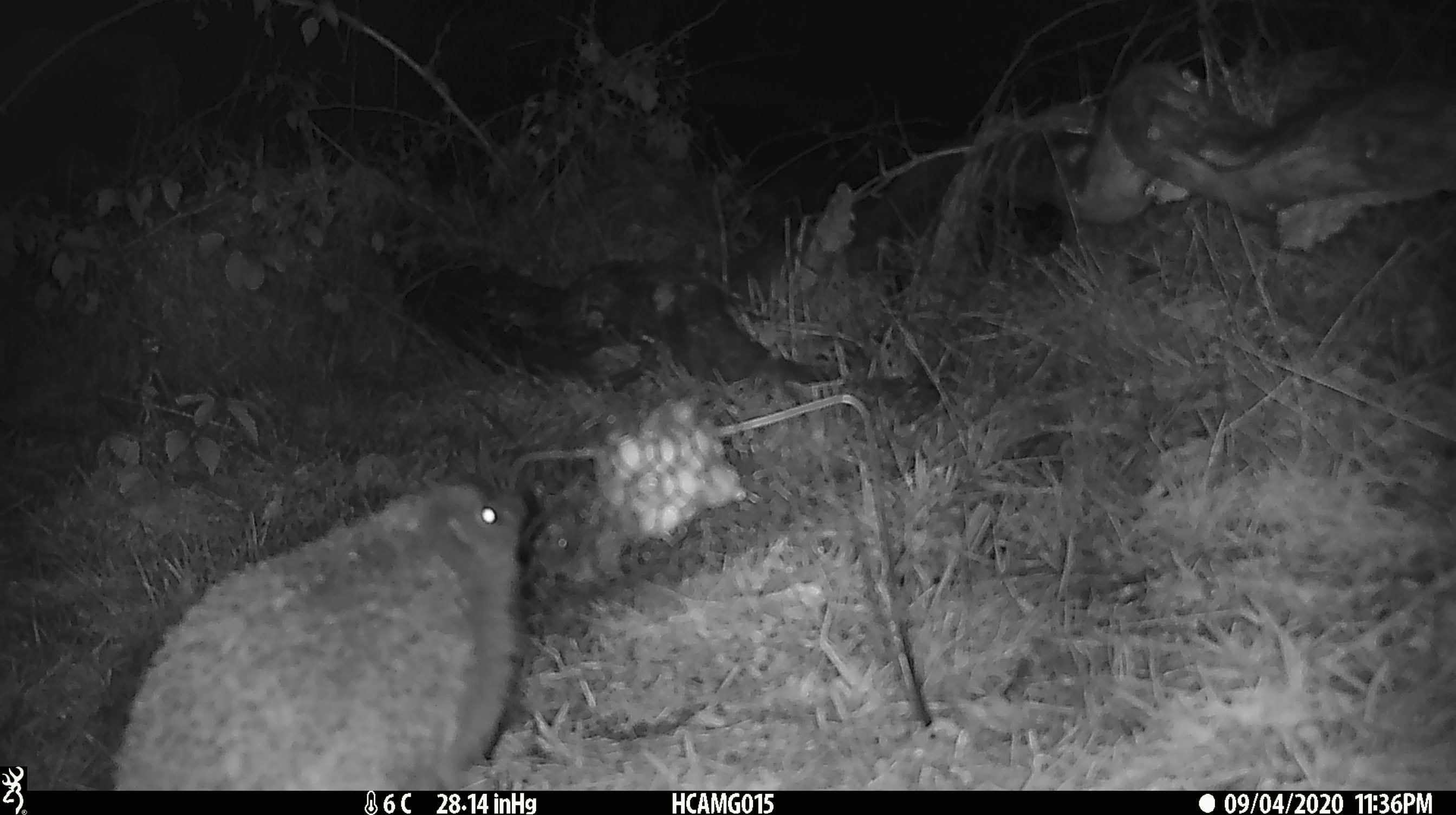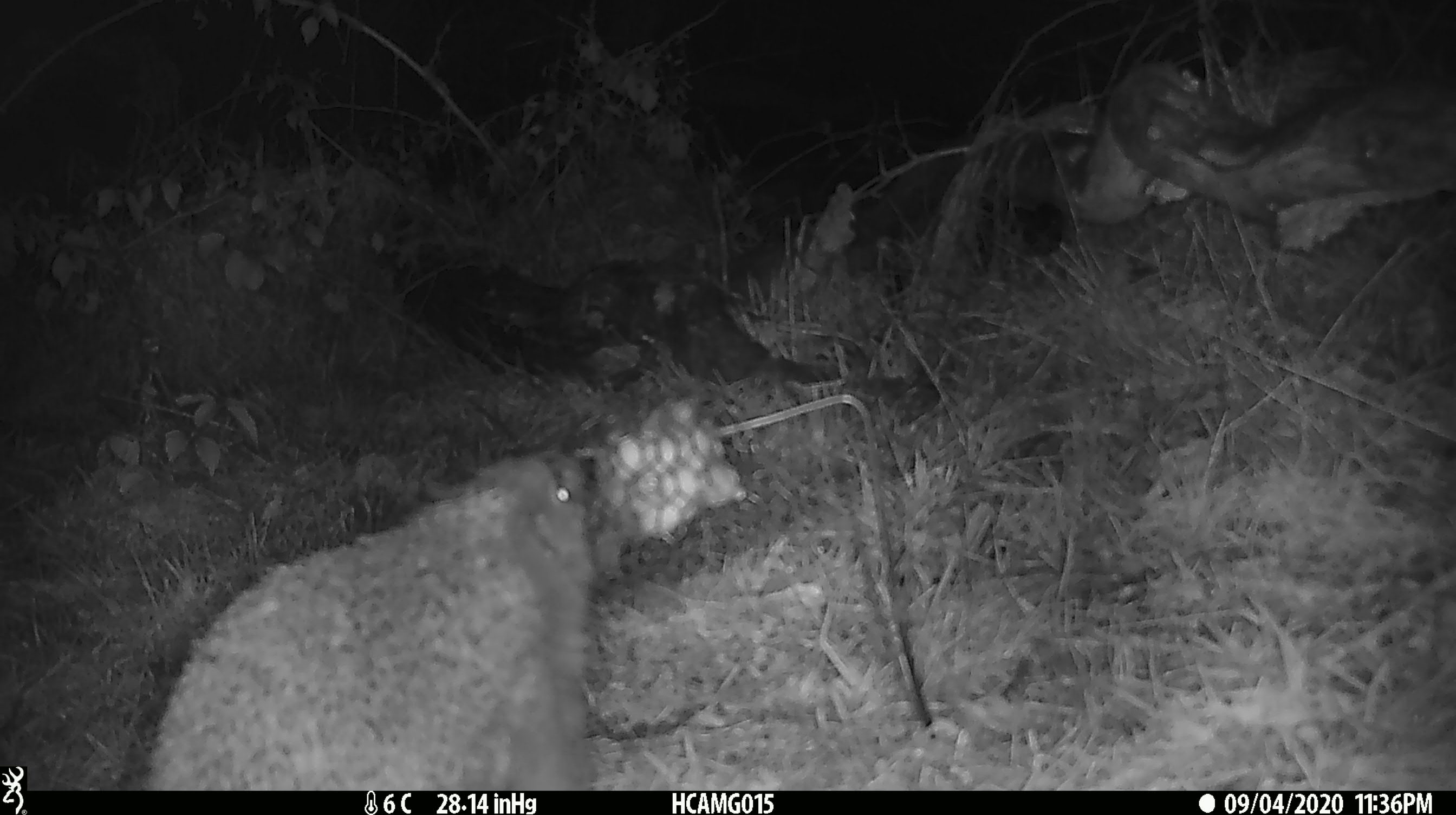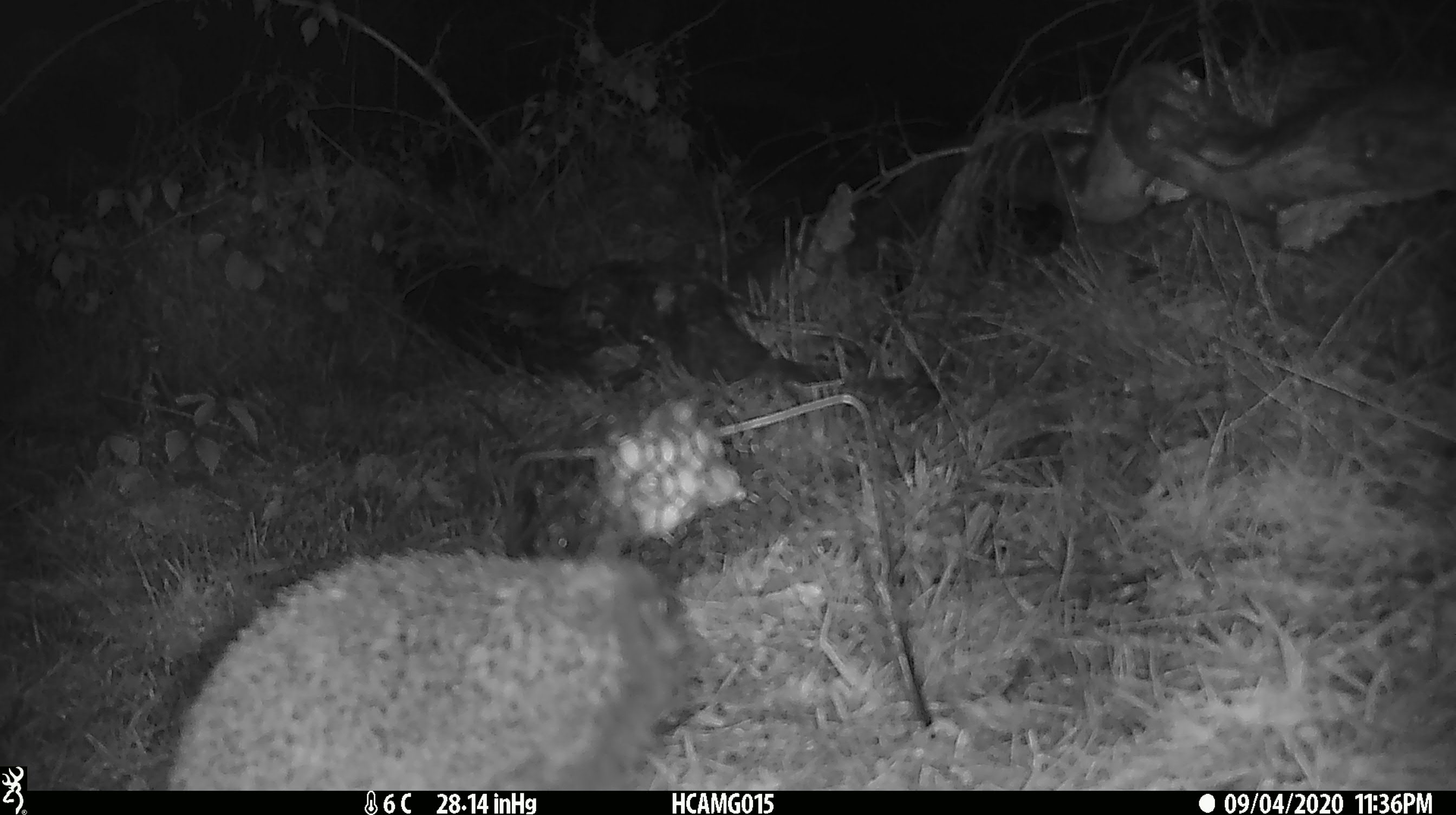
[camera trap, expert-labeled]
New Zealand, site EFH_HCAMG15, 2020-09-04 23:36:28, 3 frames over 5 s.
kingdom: Animalia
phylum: Chordata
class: Mammalia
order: Eulipotyphla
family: Erinaceidae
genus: Erinaceus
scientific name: Erinaceus europaeus europaeus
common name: european hedgehog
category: hedgehog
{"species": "hedgehog (european hedgehog) (Erinaceus europaeus europaeus)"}